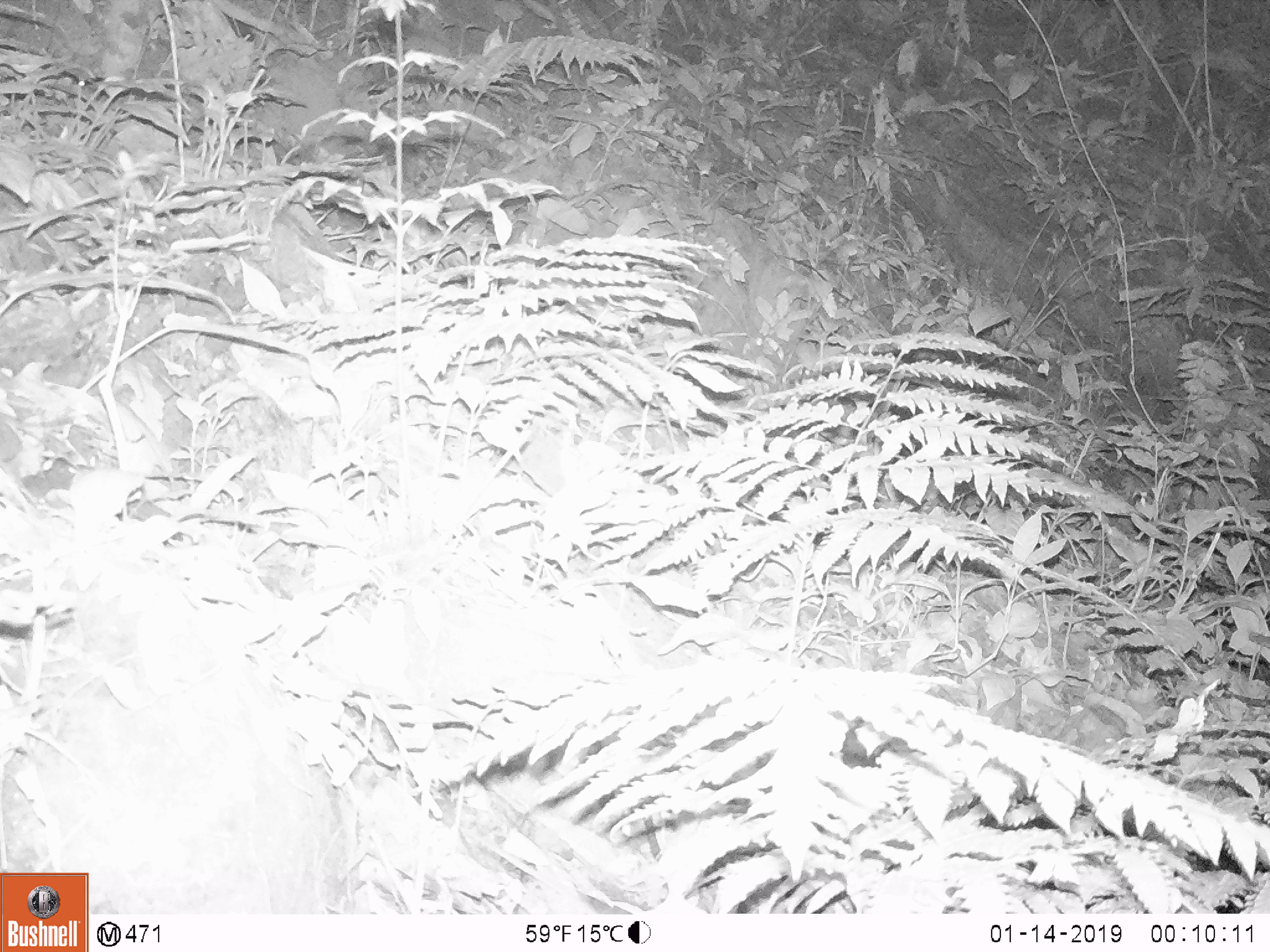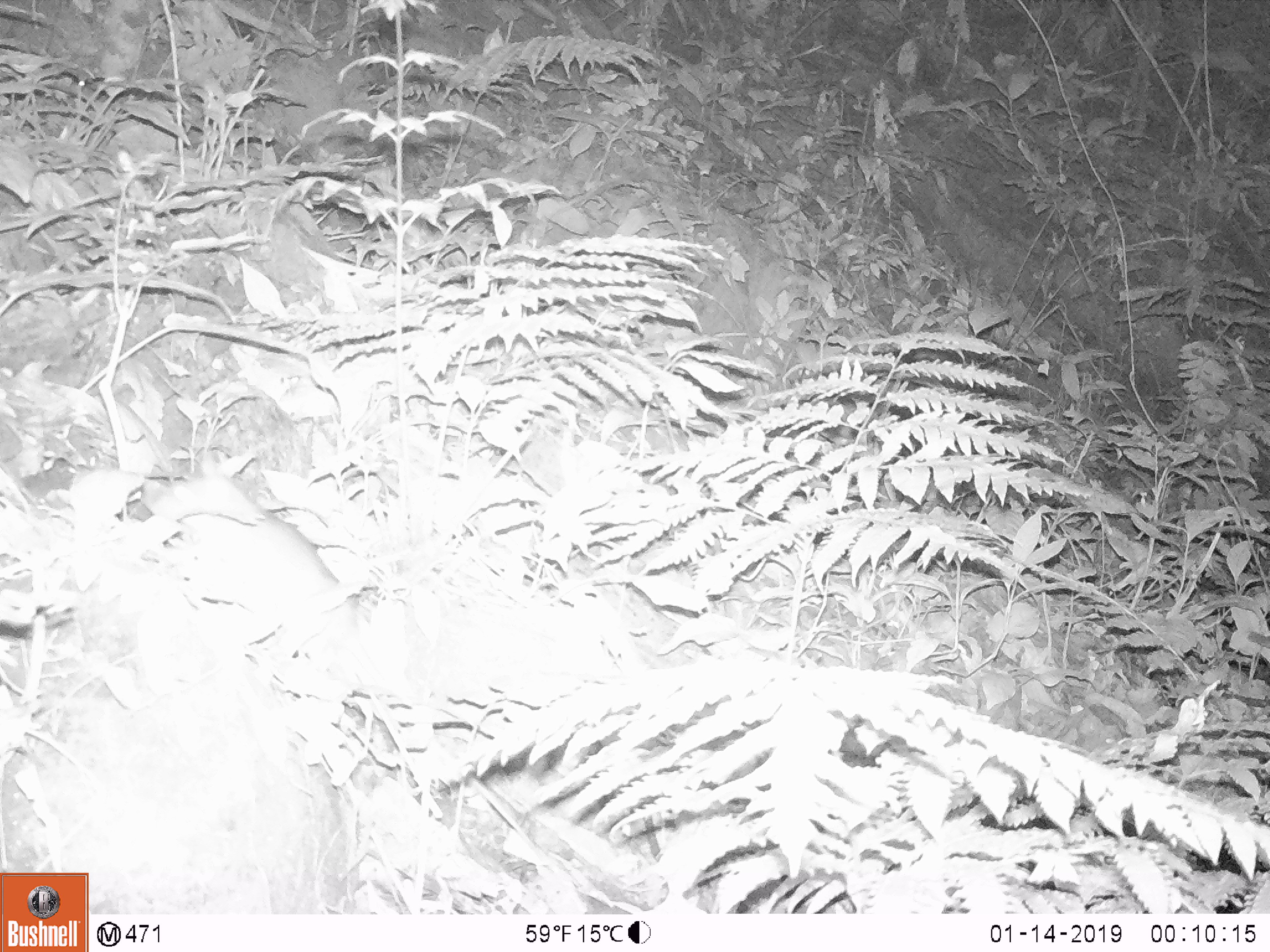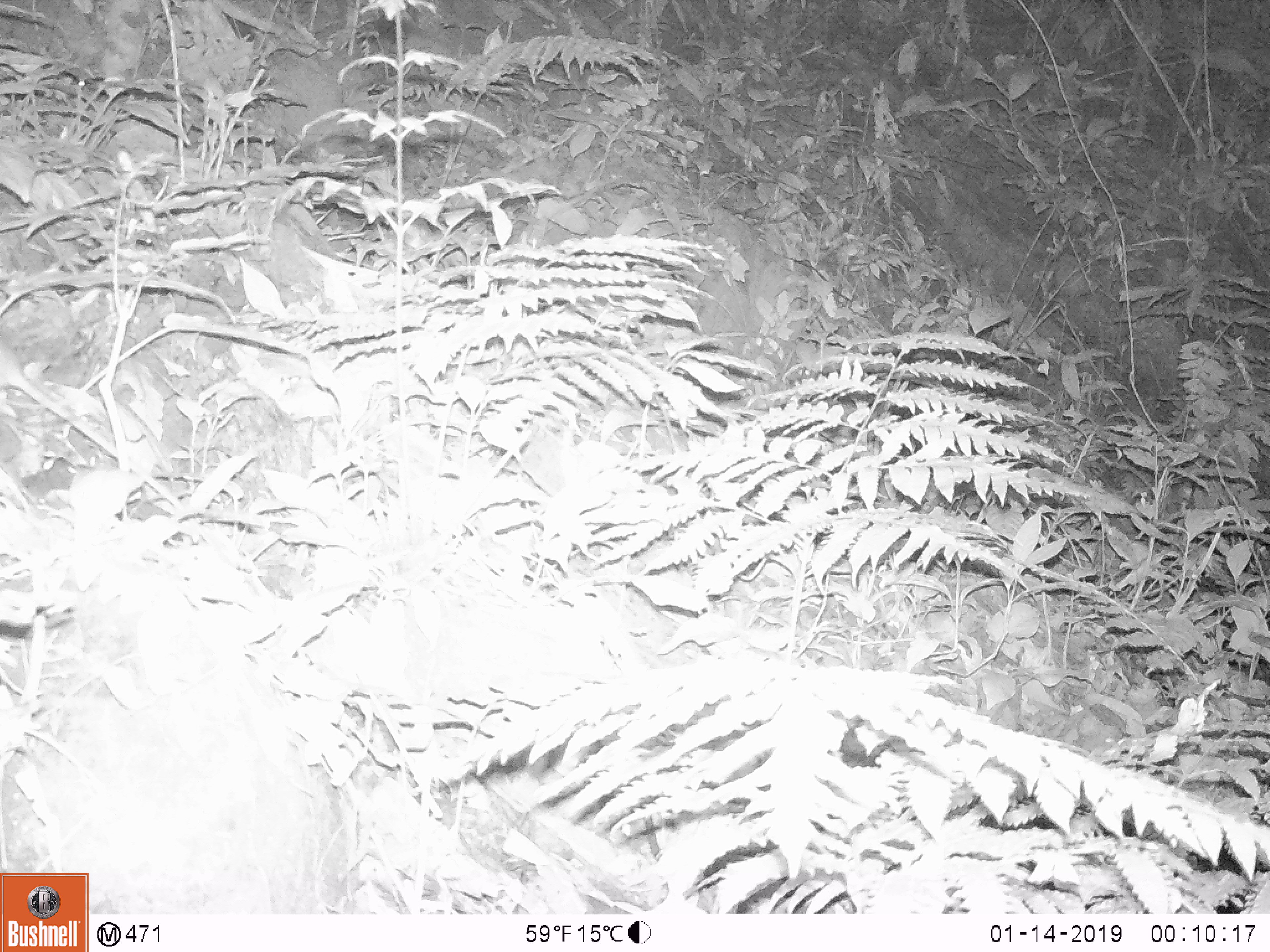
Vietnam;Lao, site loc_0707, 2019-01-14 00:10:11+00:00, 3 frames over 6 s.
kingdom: Animalia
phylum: Chordata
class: Mammalia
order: Rodentia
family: Muridae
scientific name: Muridae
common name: old-world mice and rats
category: unidentified murid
Unidentified murid (old-world mice and rats) (Muridae). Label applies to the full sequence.